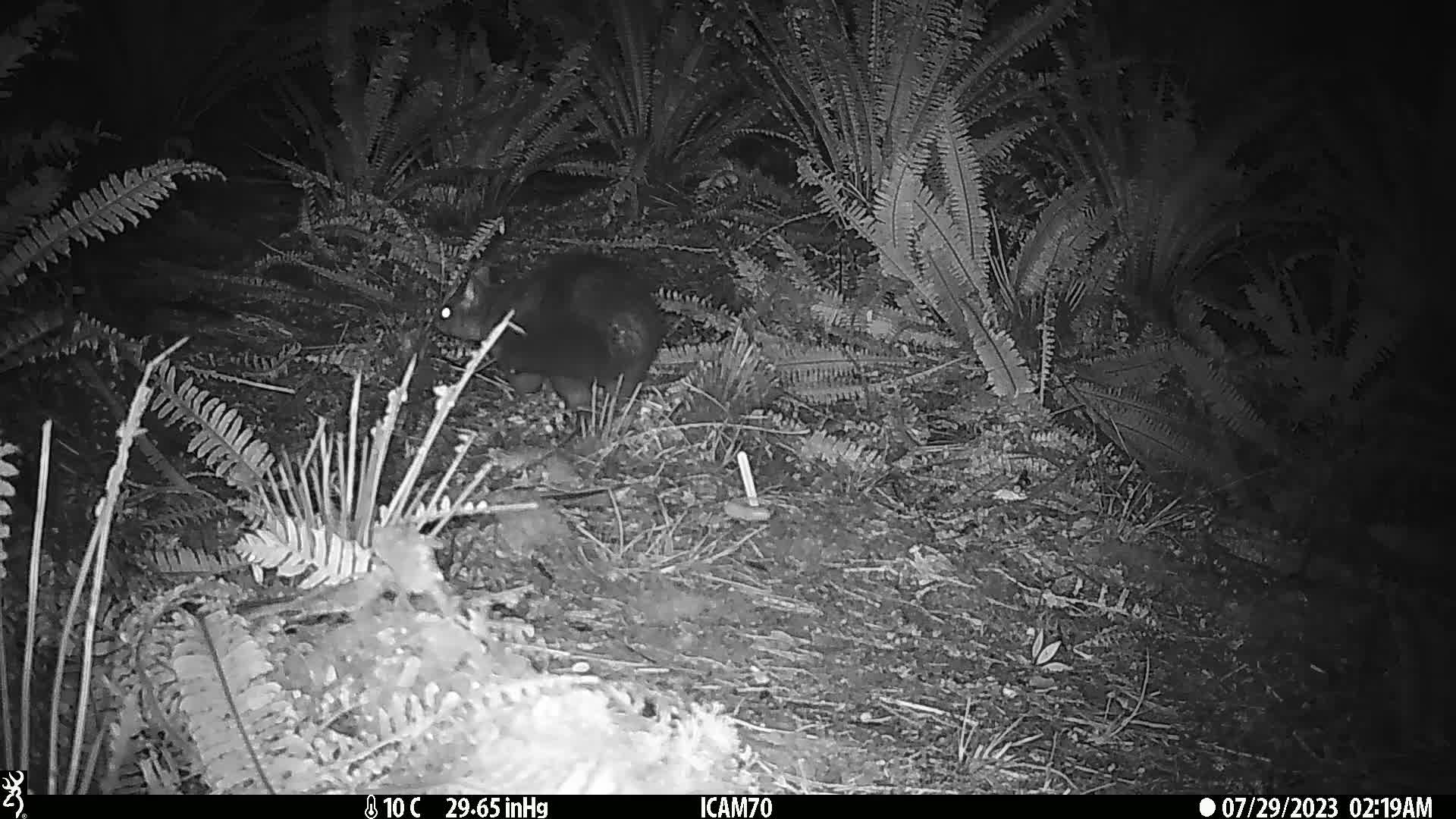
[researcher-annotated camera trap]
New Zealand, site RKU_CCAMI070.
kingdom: Animalia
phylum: Chordata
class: Mammalia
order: Diprotodontia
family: Phalangeridae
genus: Trichosurus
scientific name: Trichosurus vulpecula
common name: common brushtail possum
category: possum